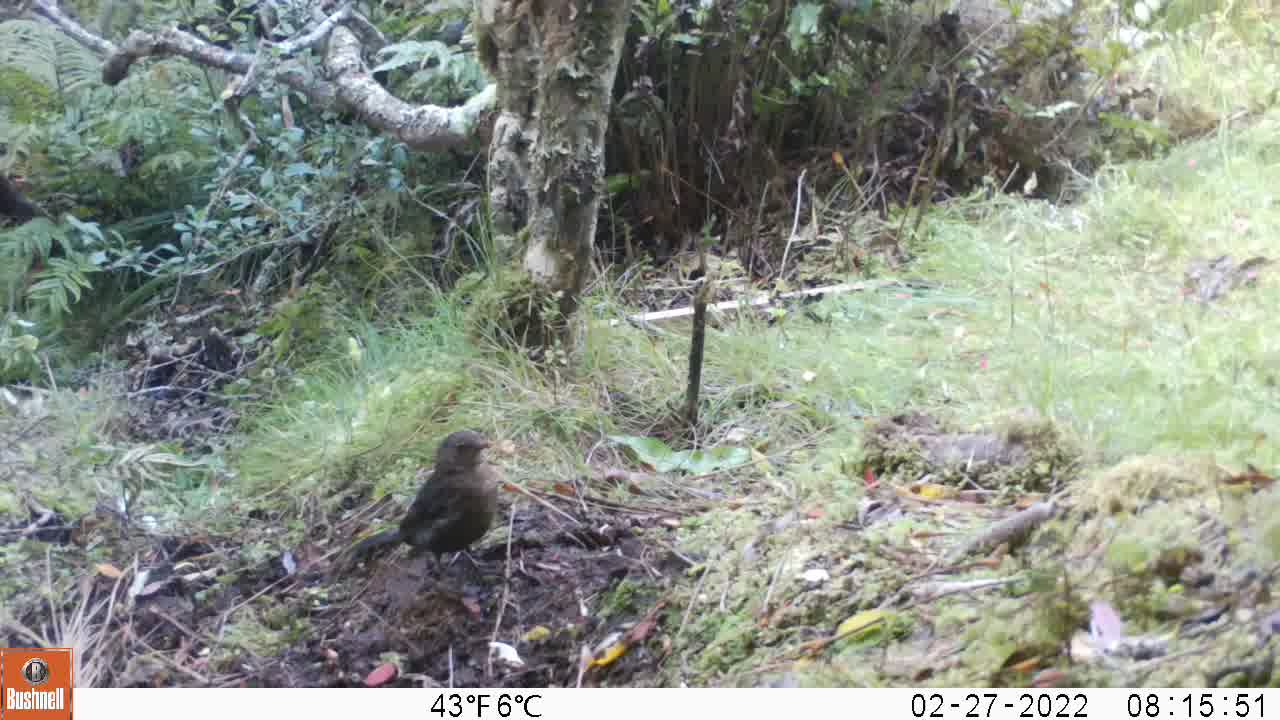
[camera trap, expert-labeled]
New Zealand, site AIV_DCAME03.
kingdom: Animalia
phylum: Chordata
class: Aves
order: Passeriformes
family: Turdidae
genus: Turdus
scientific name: Turdus merula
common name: eurasian blackbird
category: blackbird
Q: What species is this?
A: Blackbird (eurasian blackbird) (Turdus merula).